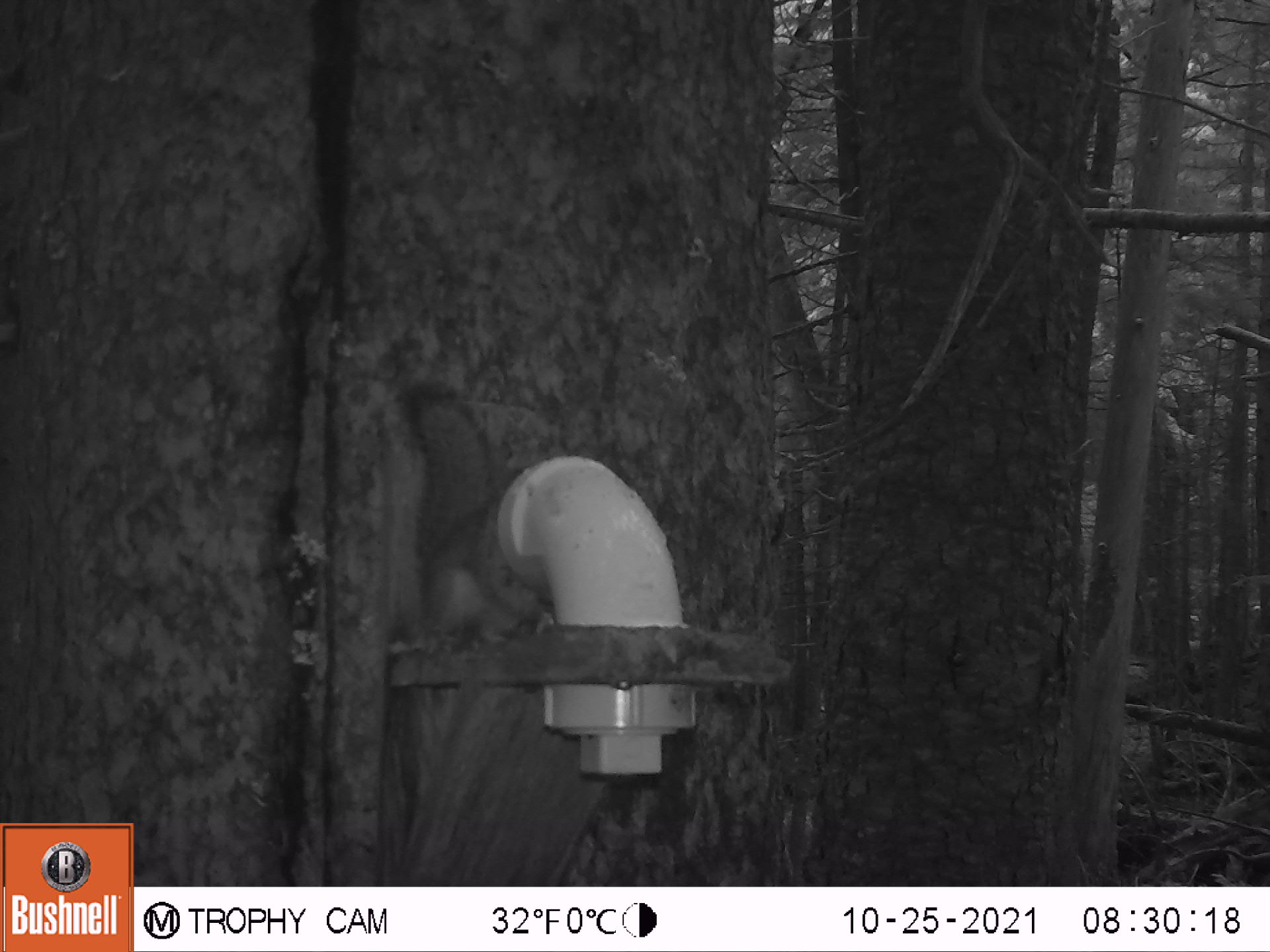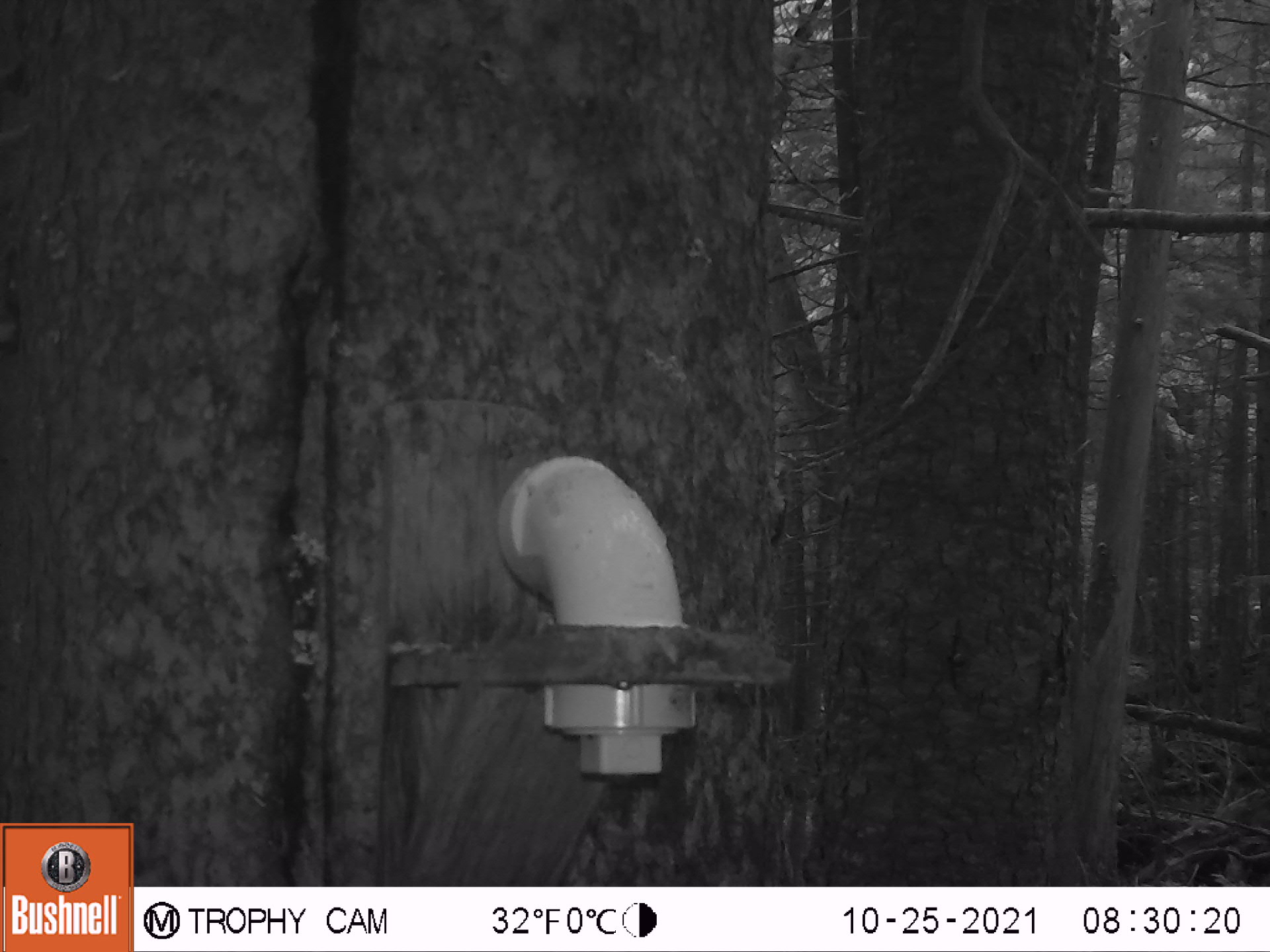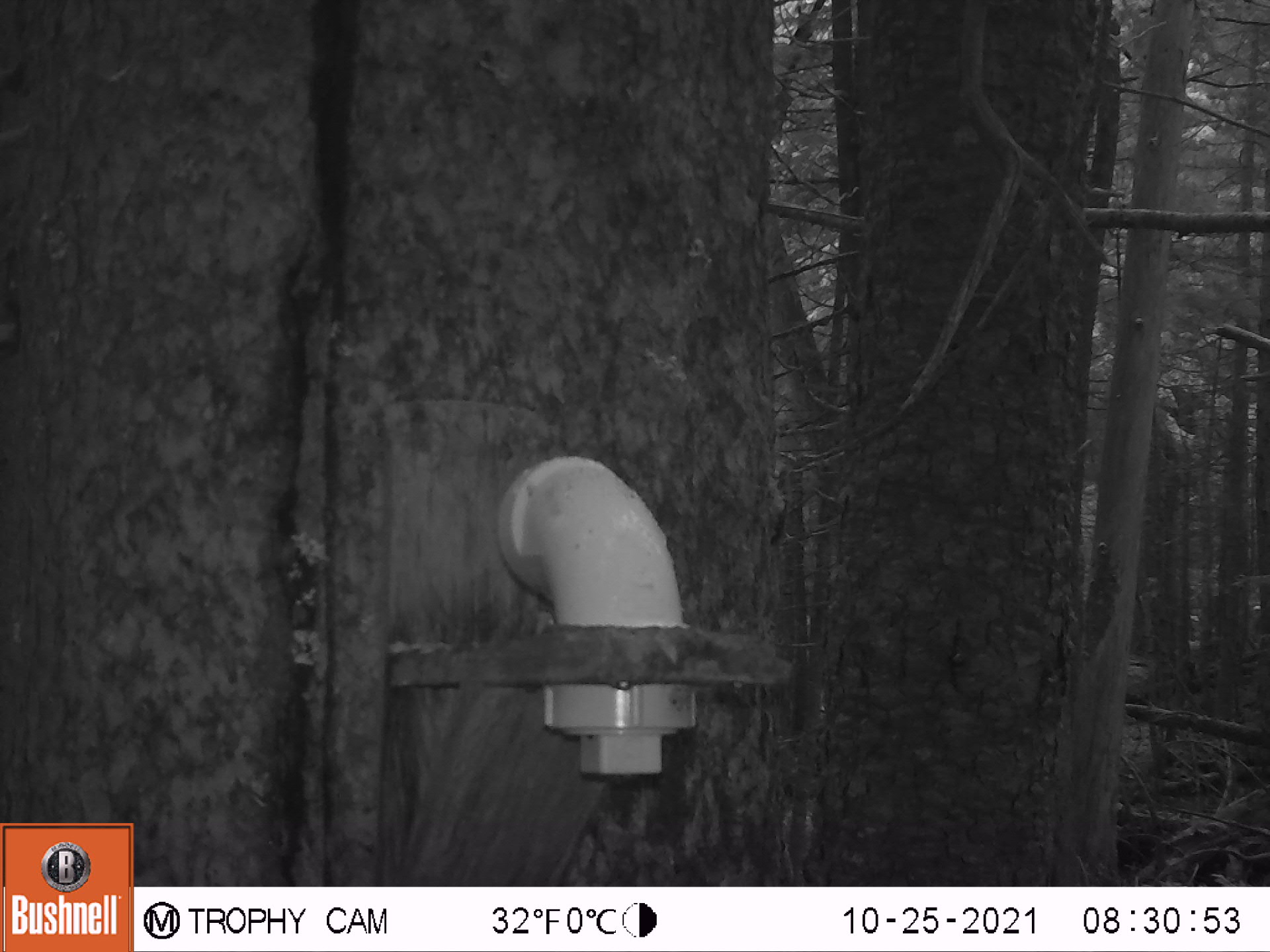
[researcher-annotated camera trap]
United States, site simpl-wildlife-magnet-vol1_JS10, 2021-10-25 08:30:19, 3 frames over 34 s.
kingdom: Animalia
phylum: Chordata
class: Mammalia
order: Rodentia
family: Sciuridae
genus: Tamiasciurus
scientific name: Tamiasciurus hudsonicus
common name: red squirrel